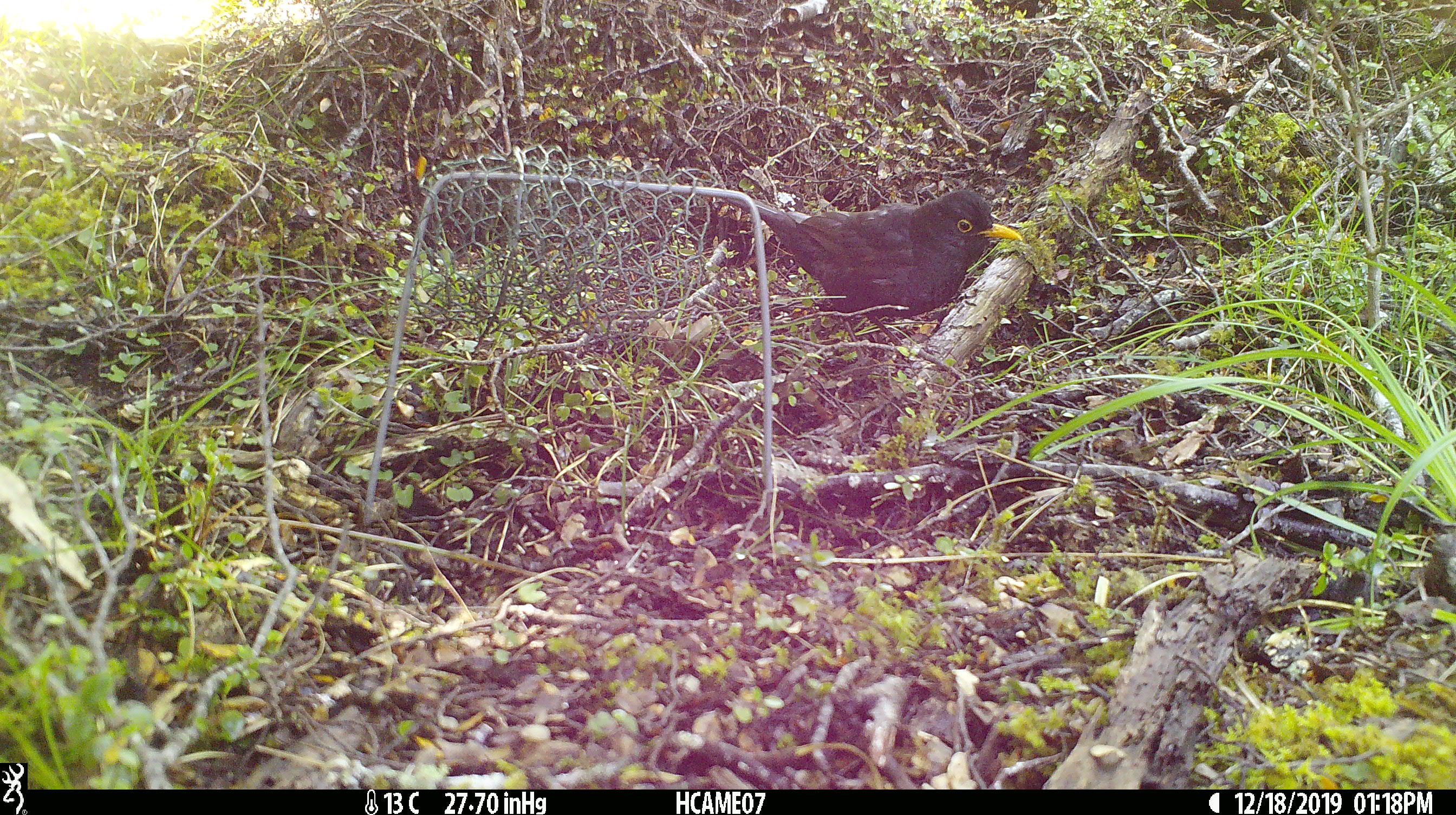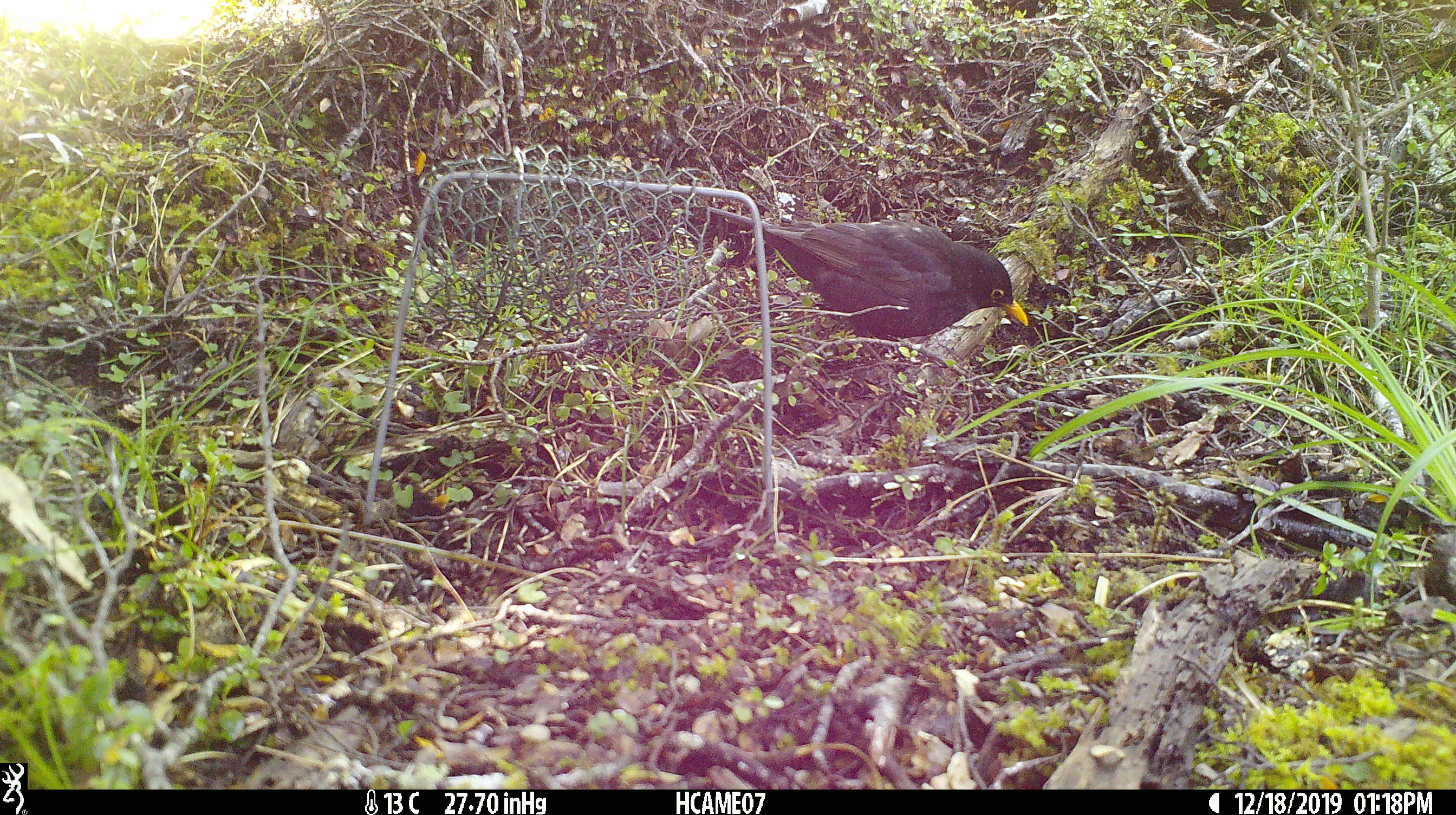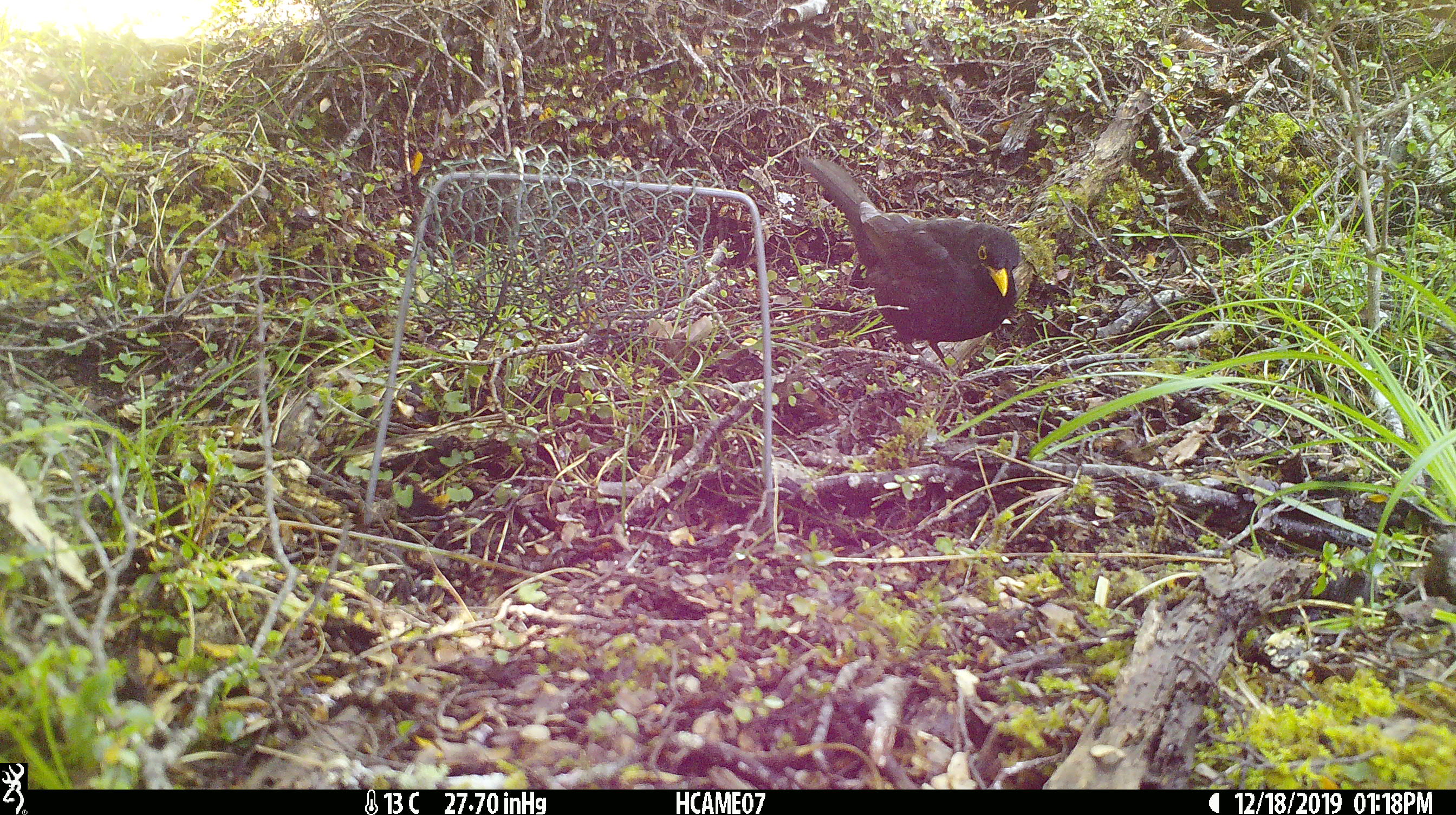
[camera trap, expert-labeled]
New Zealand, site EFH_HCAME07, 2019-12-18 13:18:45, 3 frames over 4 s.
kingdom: Animalia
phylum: Chordata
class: Aves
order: Passeriformes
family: Turdidae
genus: Turdus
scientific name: Turdus merula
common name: eurasian blackbird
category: blackbird